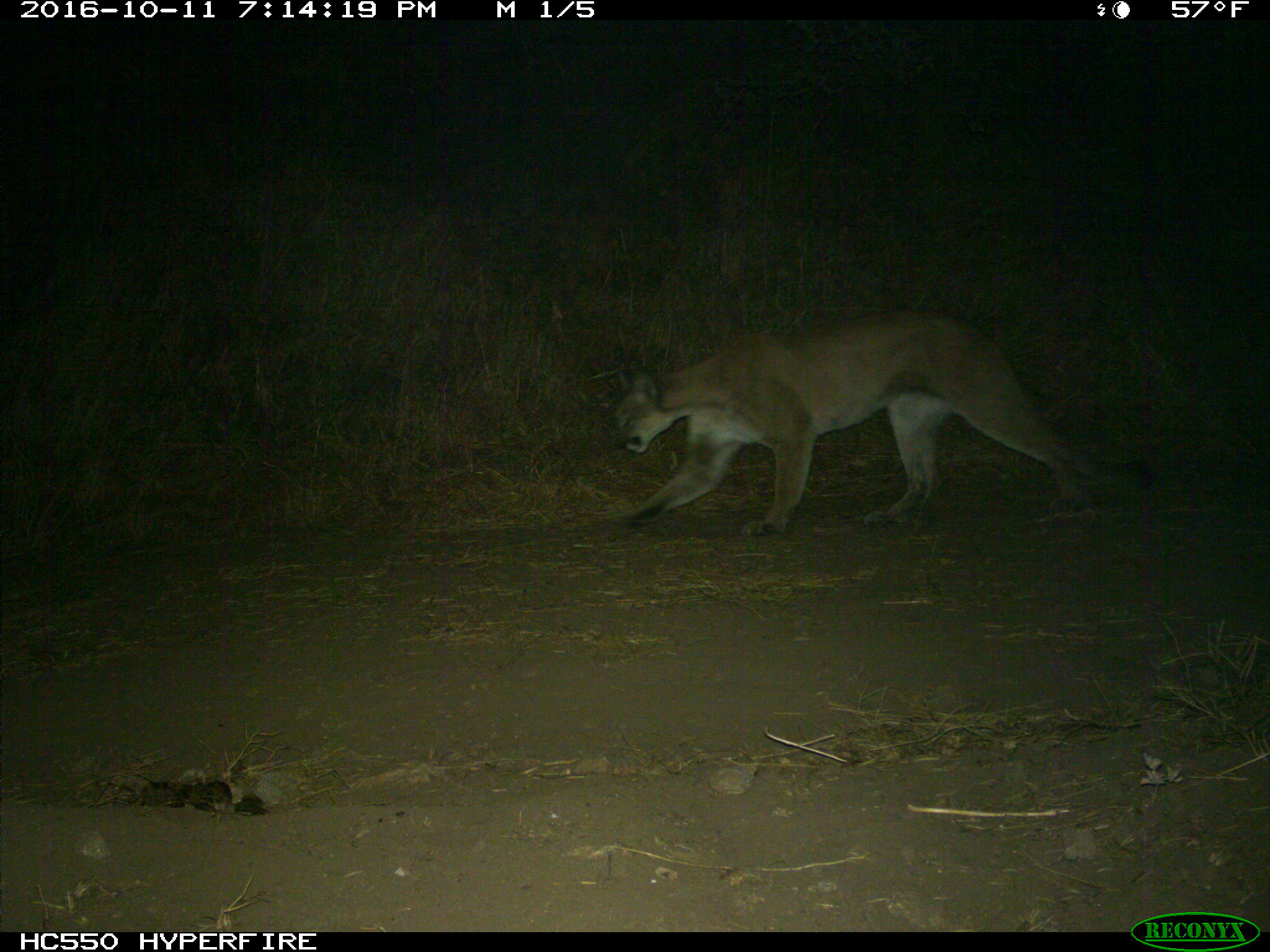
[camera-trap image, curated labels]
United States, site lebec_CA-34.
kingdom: Animalia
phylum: Chordata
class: Mammalia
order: Carnivora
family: Felidae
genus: Puma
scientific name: Puma concolor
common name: mountain lion